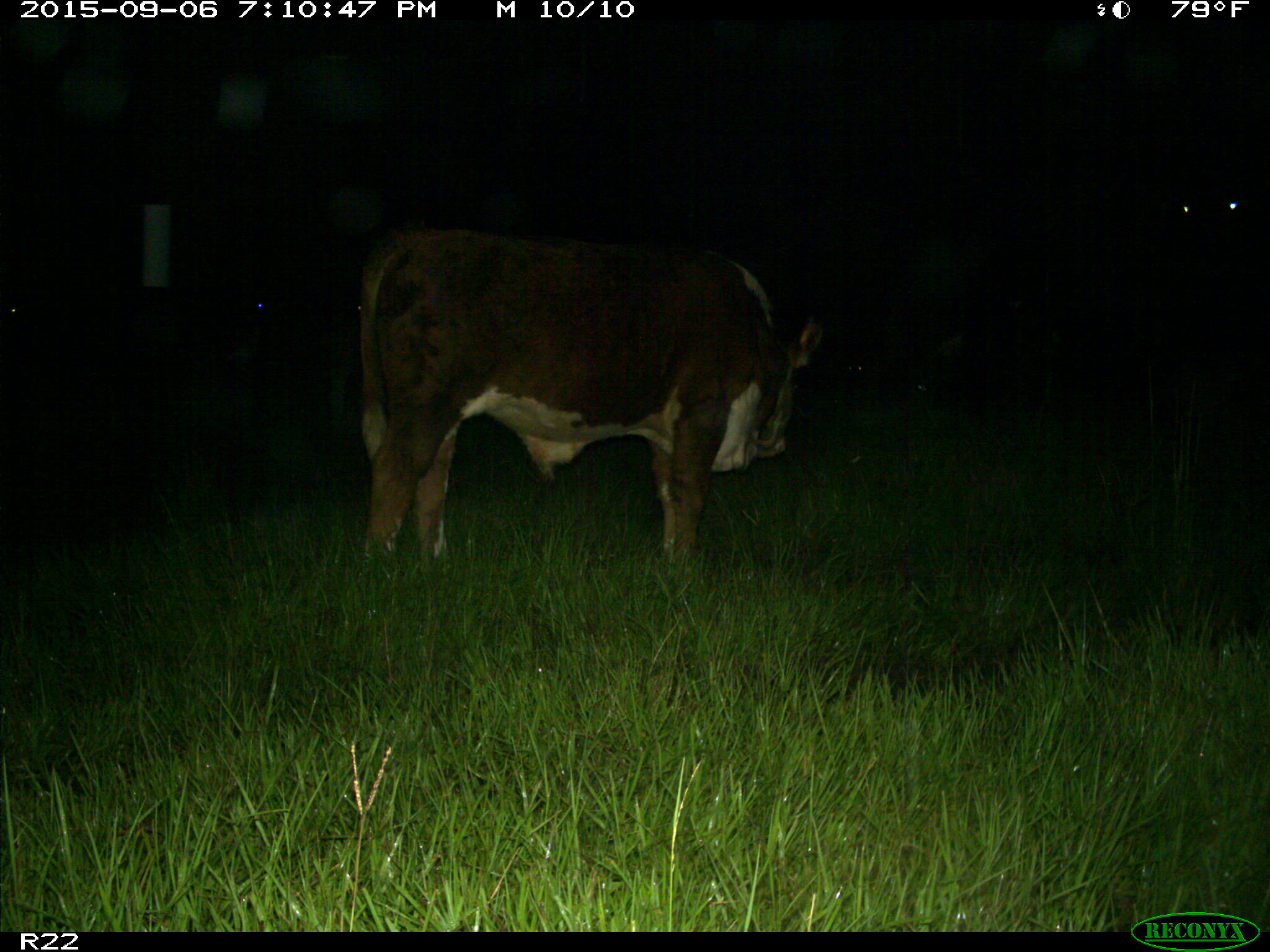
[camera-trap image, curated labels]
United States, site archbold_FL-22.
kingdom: Animalia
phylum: Chordata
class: Mammalia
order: Artiodactyla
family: Bovidae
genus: Bos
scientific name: Bos taurus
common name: domestic cow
Bos taurus (domestic cow).